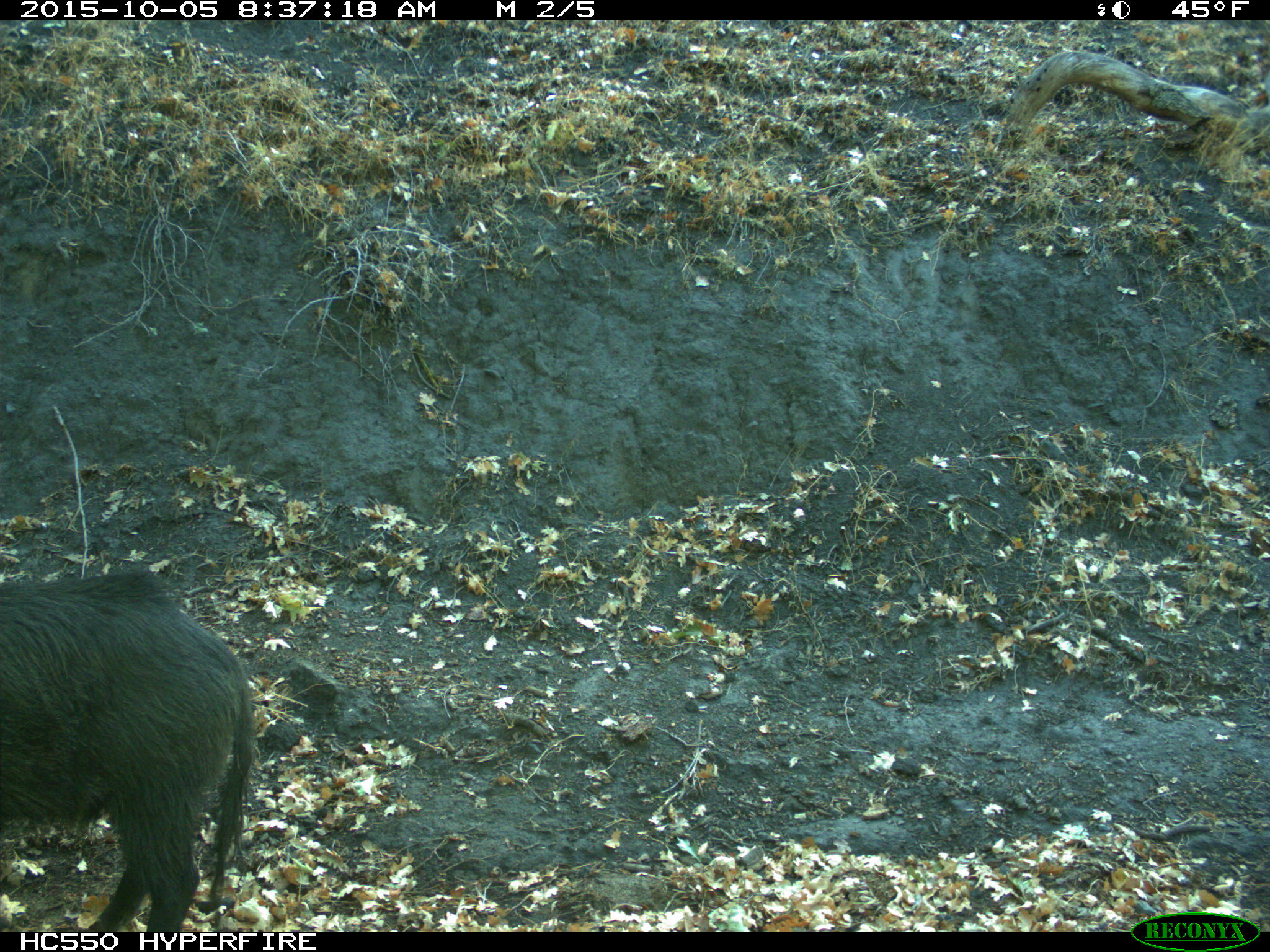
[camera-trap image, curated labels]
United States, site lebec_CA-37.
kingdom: Animalia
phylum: Chordata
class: Mammalia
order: Artiodactyla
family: Suidae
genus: Sus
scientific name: Sus scrofa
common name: wild boar